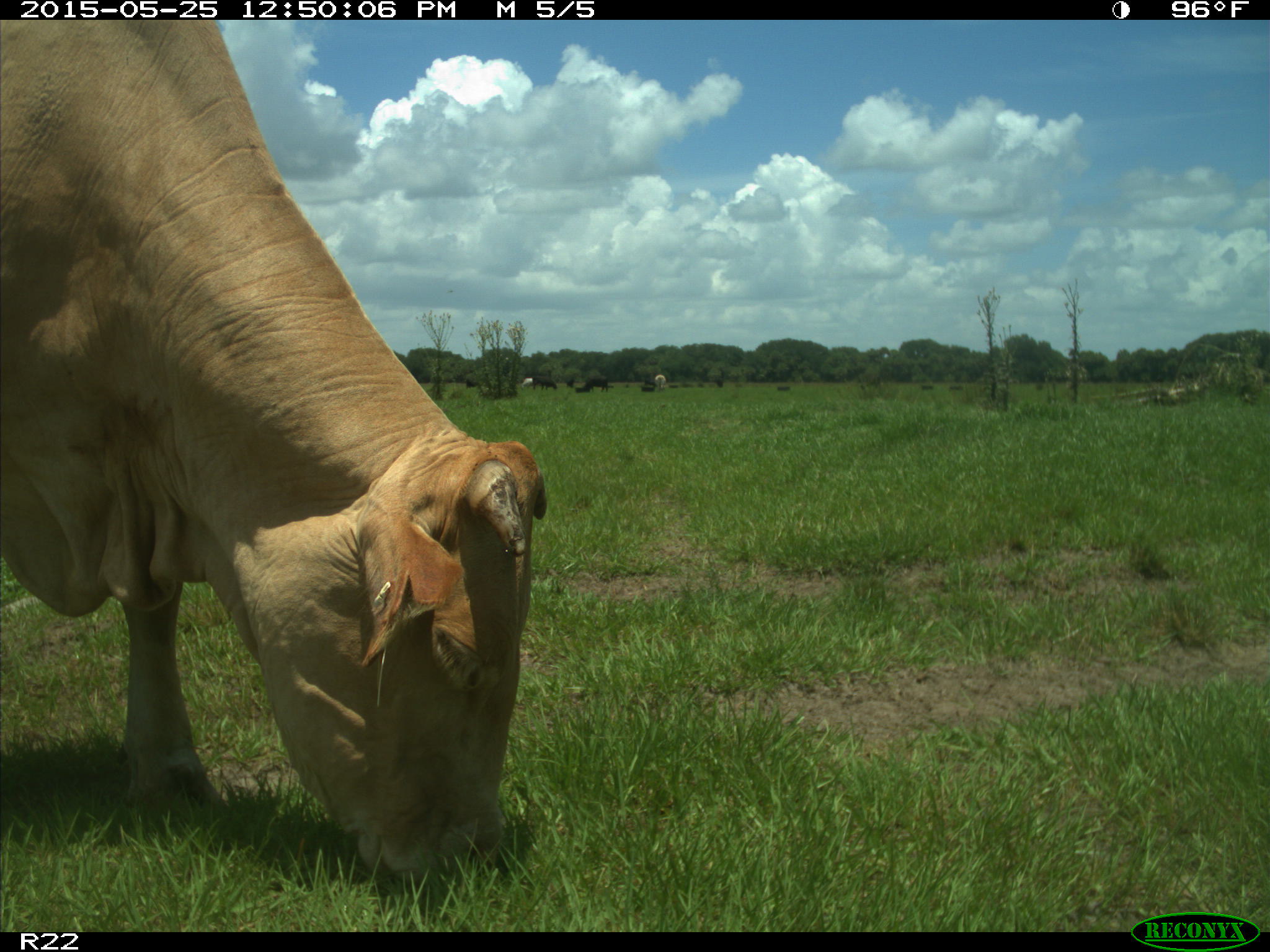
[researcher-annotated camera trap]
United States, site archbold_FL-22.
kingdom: Animalia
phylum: Chordata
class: Mammalia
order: Artiodactyla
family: Bovidae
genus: Bos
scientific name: Bos taurus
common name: domestic cow